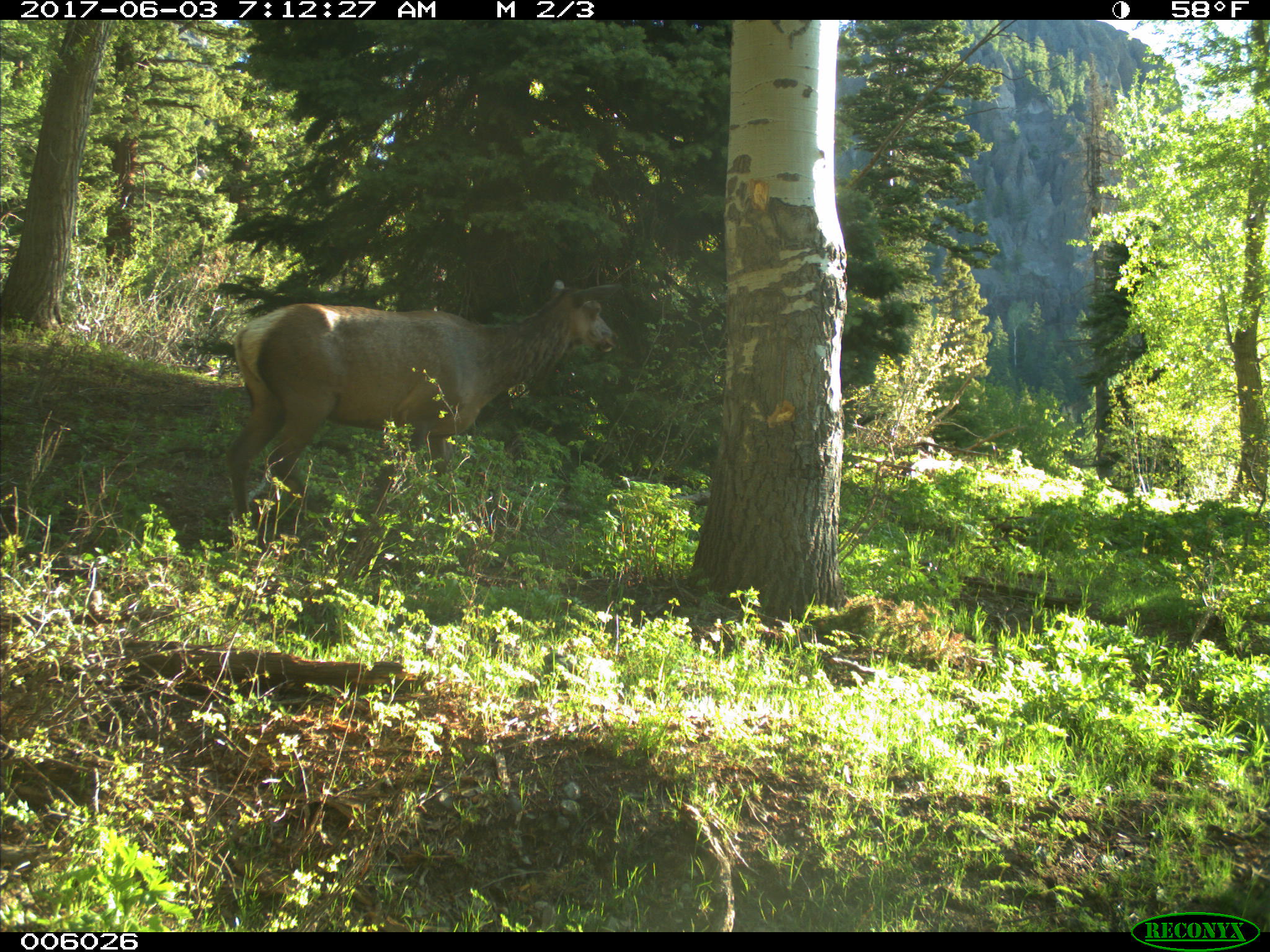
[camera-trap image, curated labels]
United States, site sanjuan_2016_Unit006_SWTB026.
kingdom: Animalia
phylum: Chordata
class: Mammalia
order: Artiodactyla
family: Cervidae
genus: Cervus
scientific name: Cervus elaphus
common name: red deer